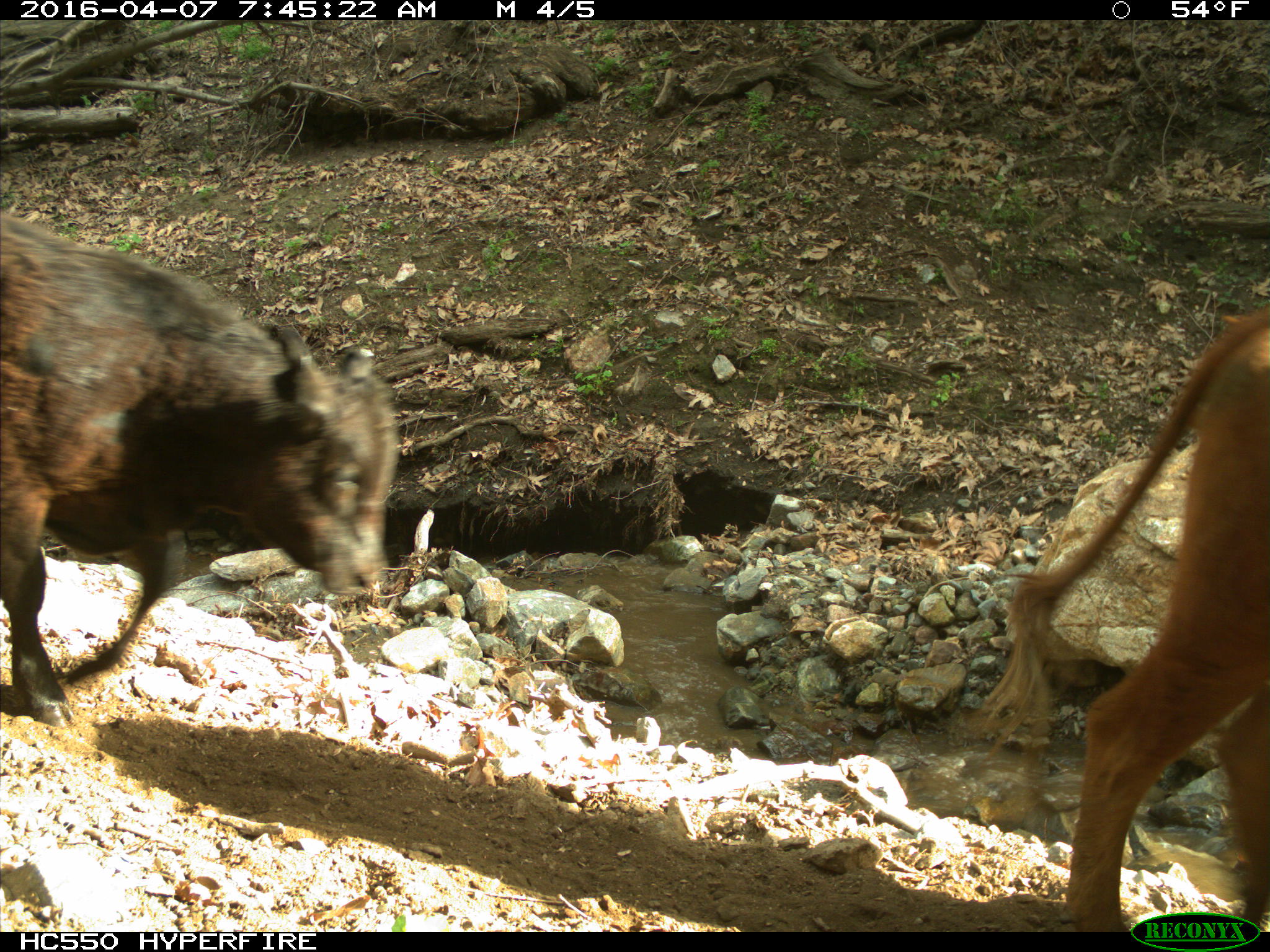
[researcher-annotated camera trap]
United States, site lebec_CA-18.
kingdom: Animalia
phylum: Chordata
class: Mammalia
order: Artiodactyla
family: Bovidae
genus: Bos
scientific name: Bos taurus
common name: domestic cow